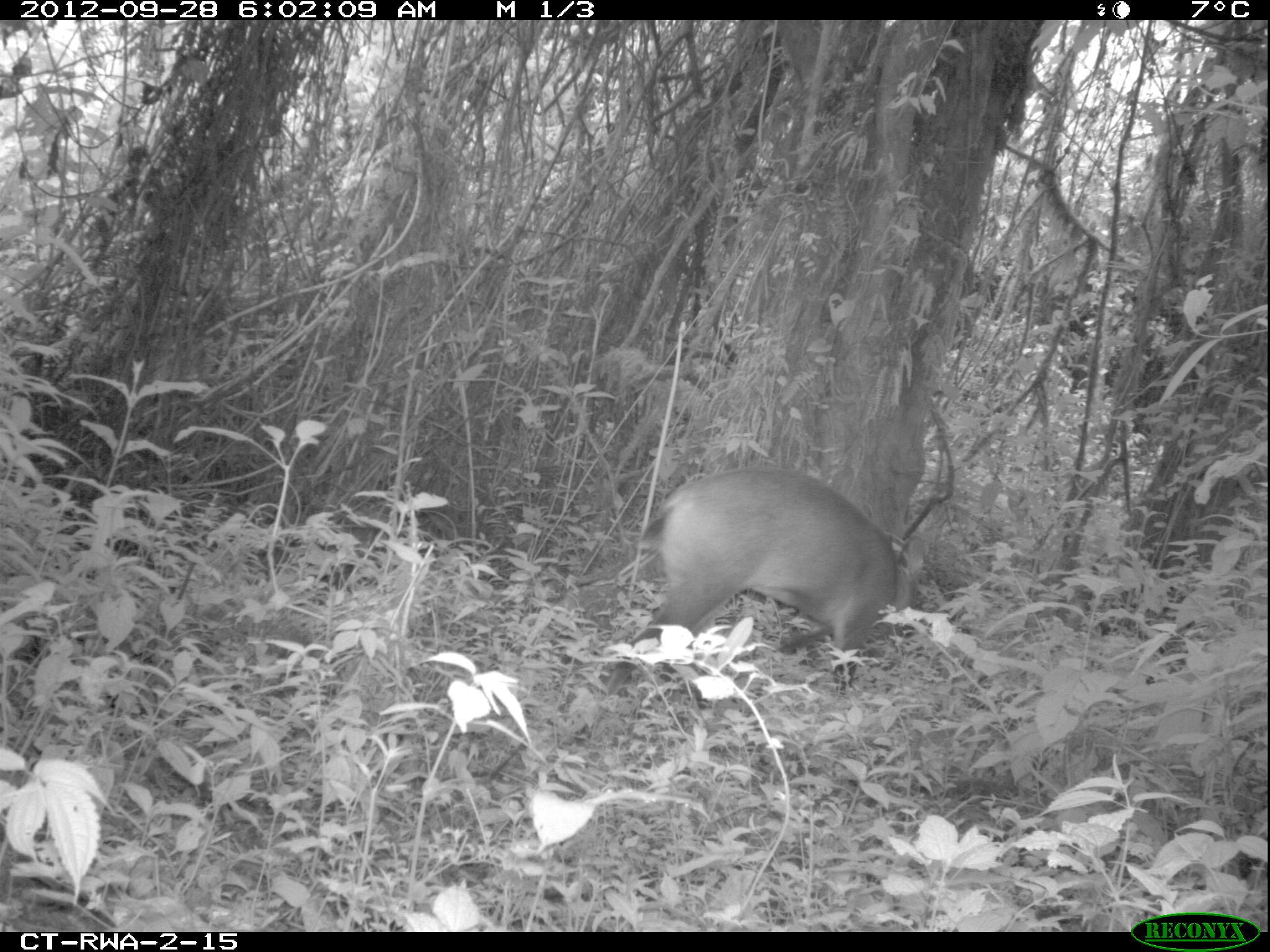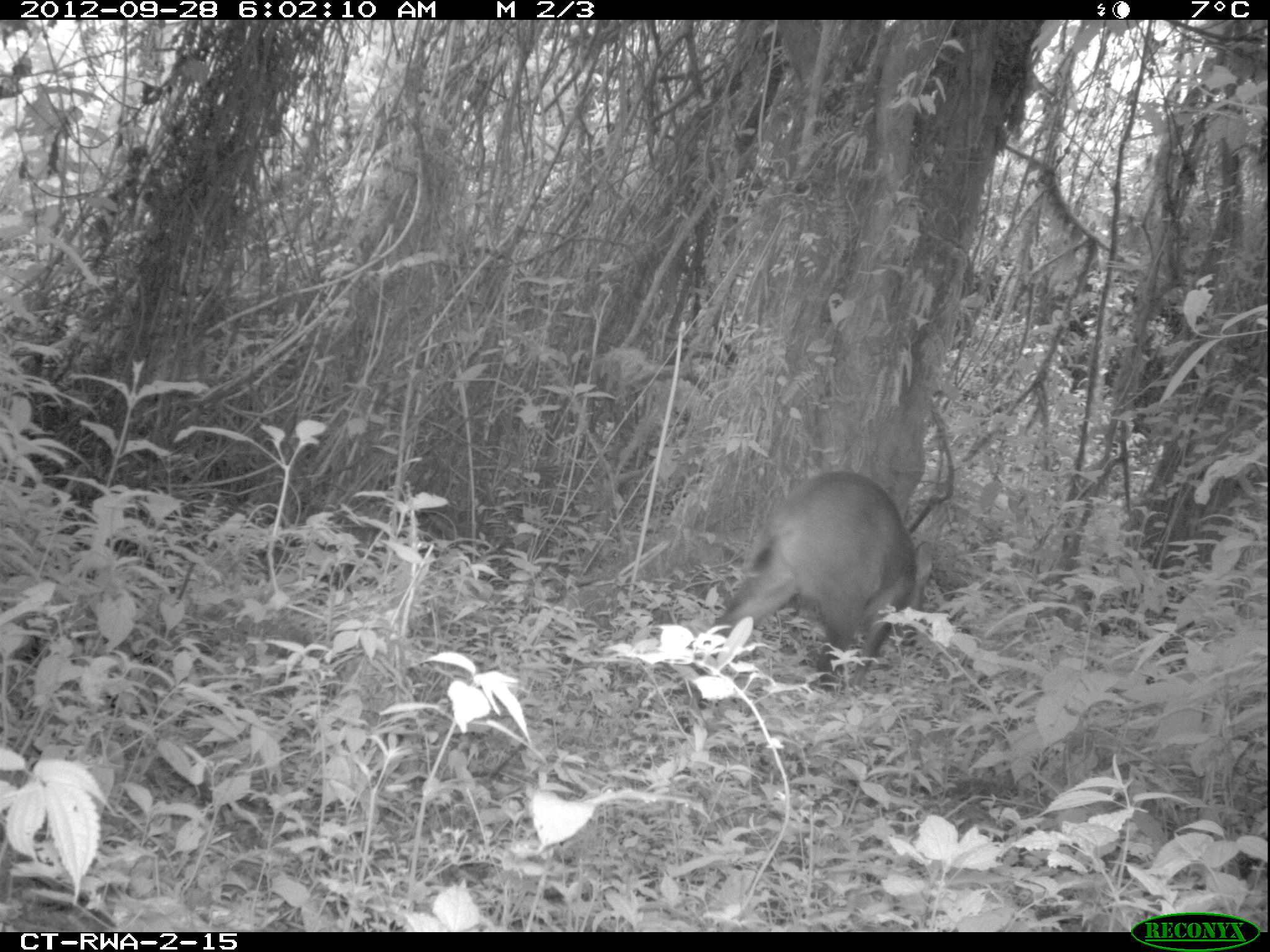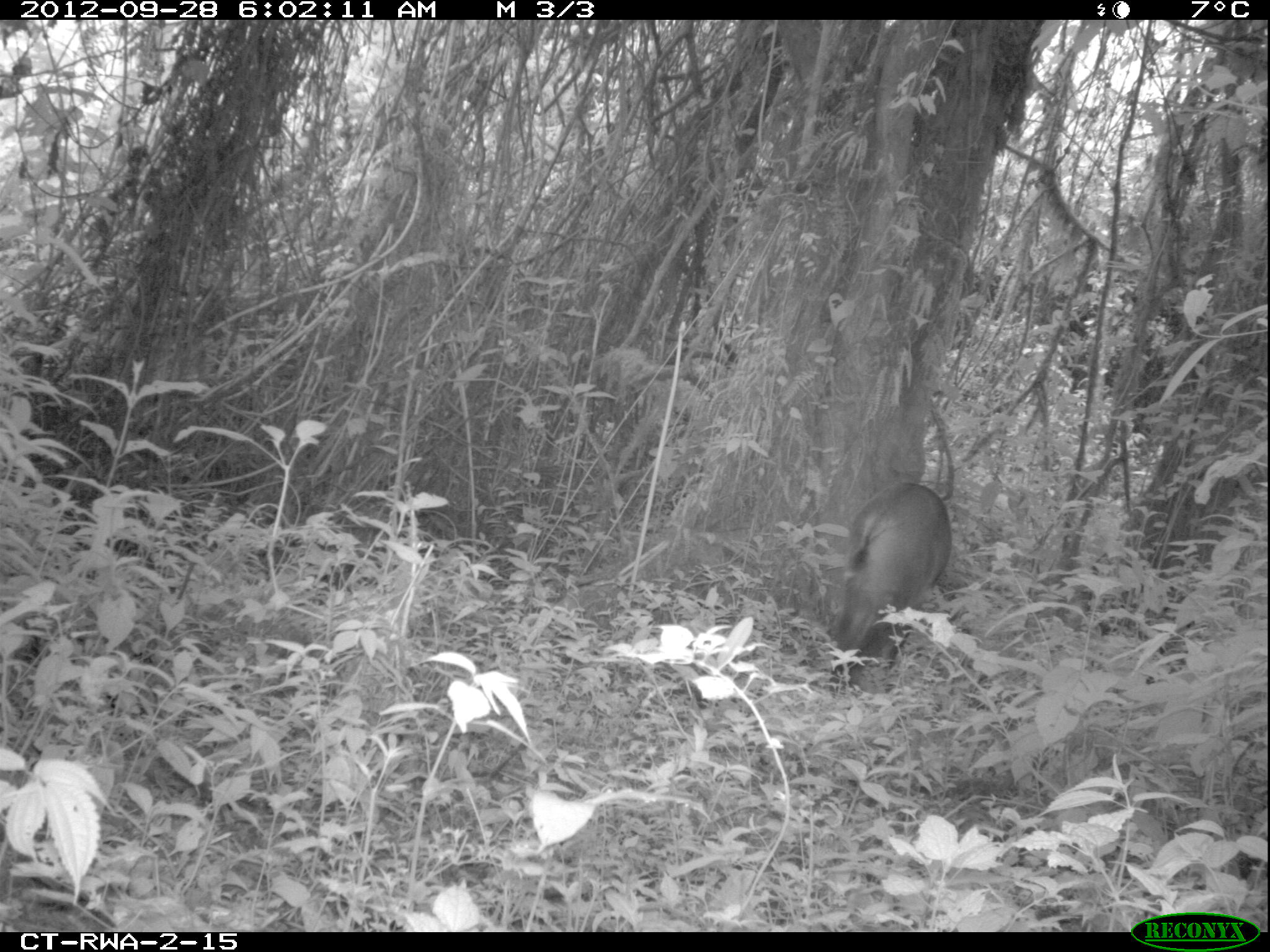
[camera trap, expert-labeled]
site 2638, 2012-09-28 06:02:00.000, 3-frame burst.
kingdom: Animalia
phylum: Chordata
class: Mammalia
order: Artiodactyla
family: Bovidae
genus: Cephalophus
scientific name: Cephalophus nigrifrons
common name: black-fronted duiker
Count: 1.